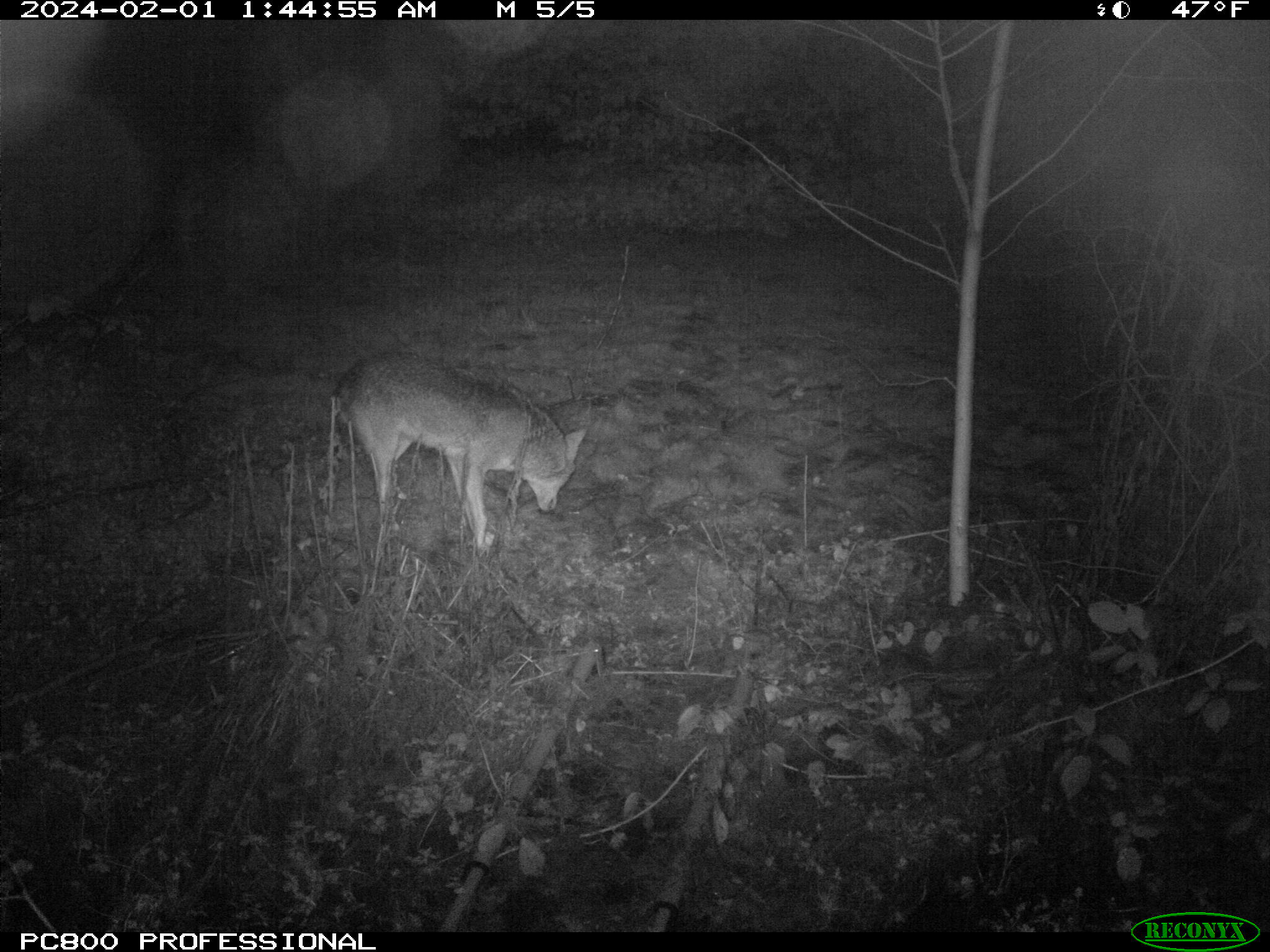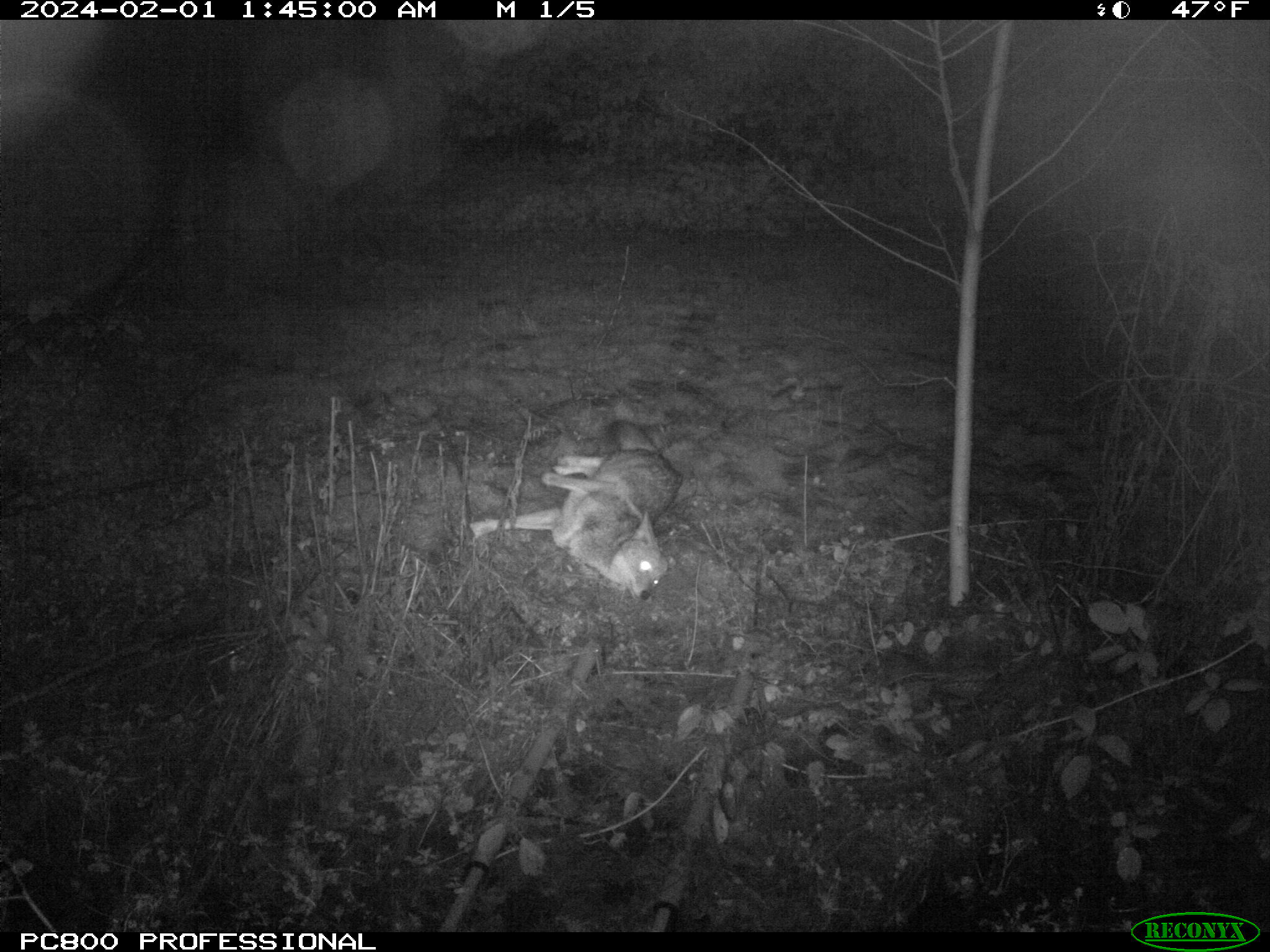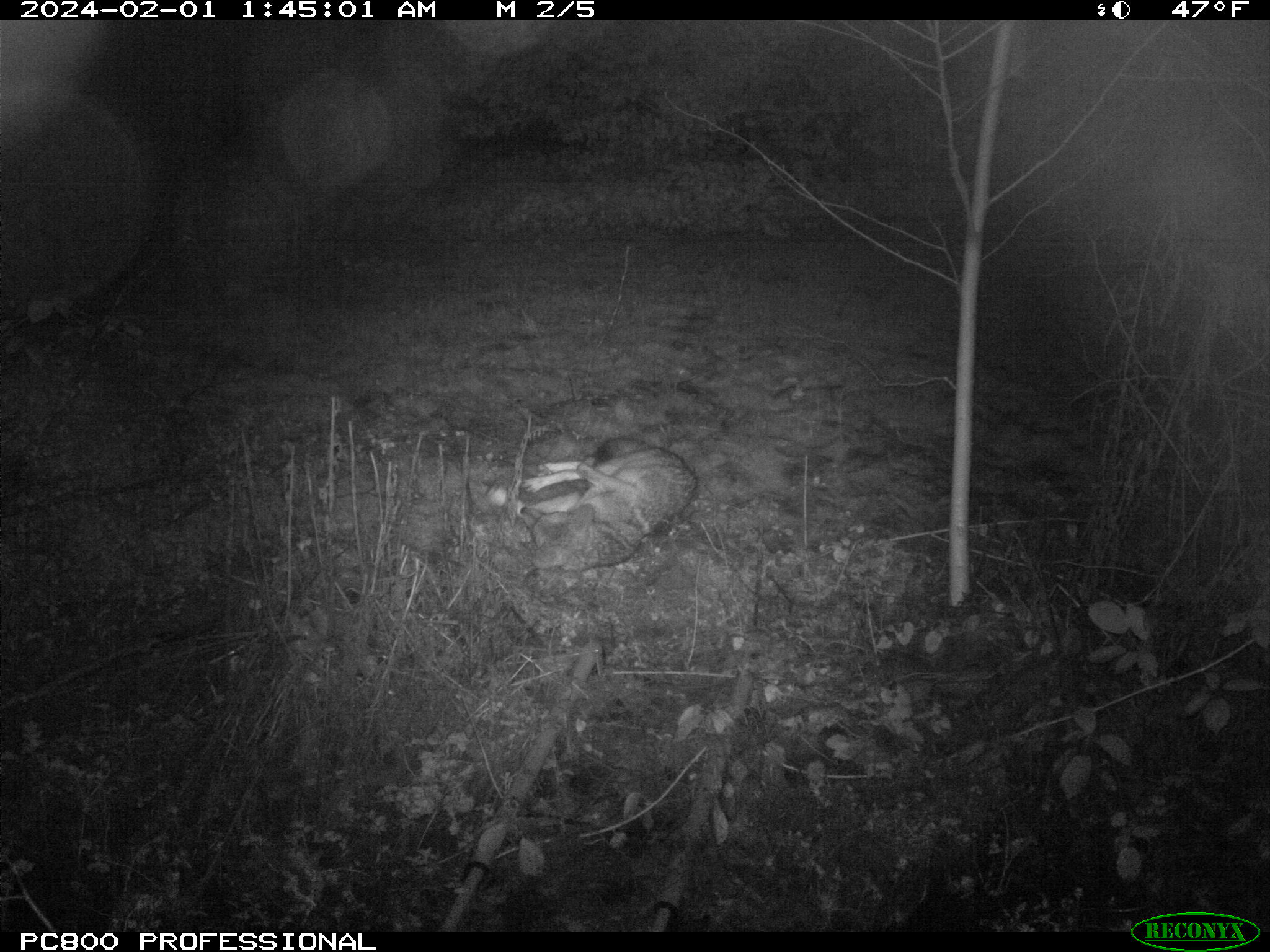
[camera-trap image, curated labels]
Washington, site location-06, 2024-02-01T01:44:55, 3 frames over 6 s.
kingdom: Animalia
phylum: Chordata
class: Mammalia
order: Carnivora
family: Canidae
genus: Canis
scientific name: Canis latrans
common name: coyote